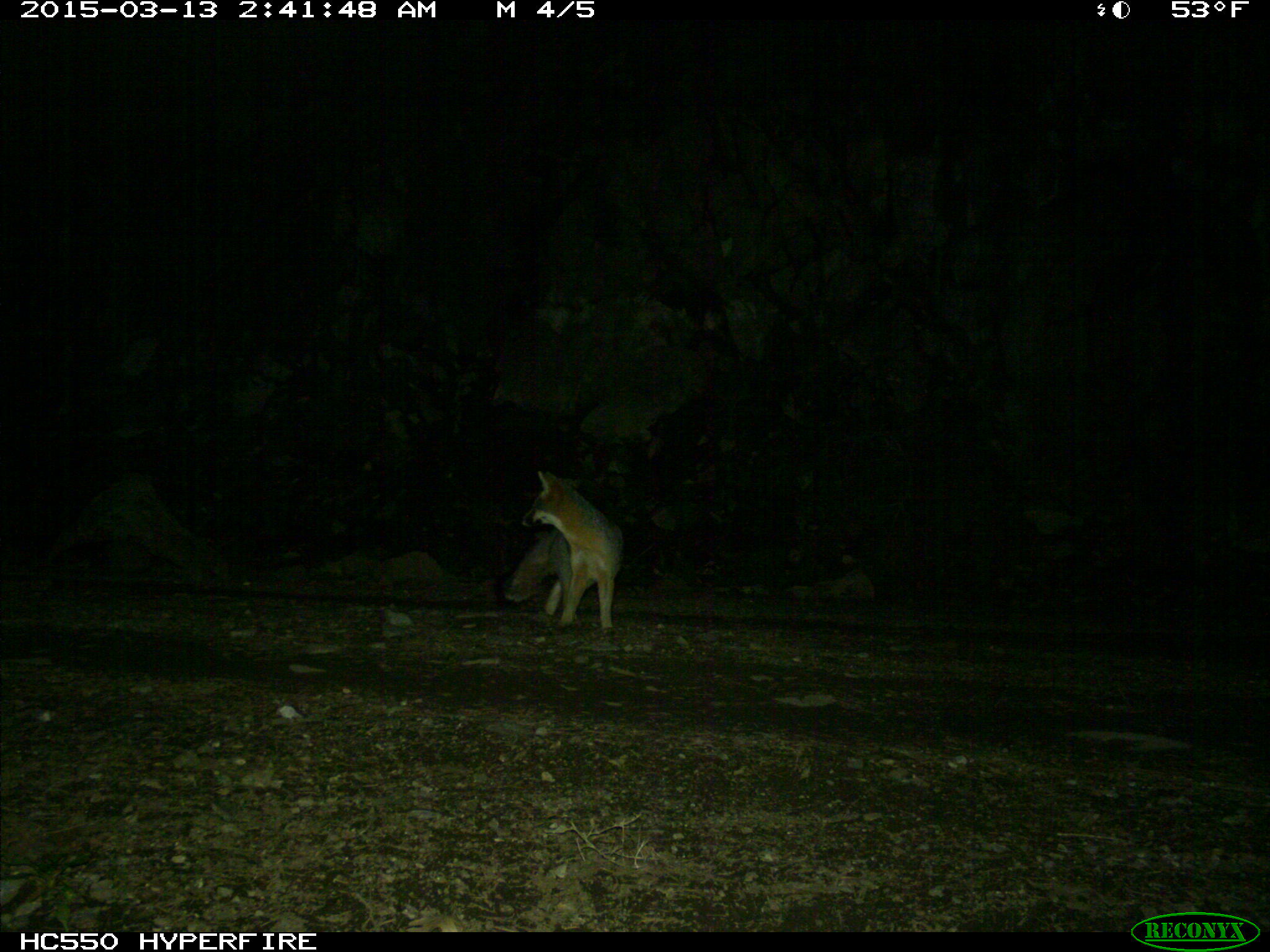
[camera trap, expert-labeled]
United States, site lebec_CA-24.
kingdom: Animalia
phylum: Chordata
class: Mammalia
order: Carnivora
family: Canidae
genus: Urocyon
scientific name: Urocyon cinereoargenteus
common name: gray fox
Urocyon cinereoargenteus (gray fox).